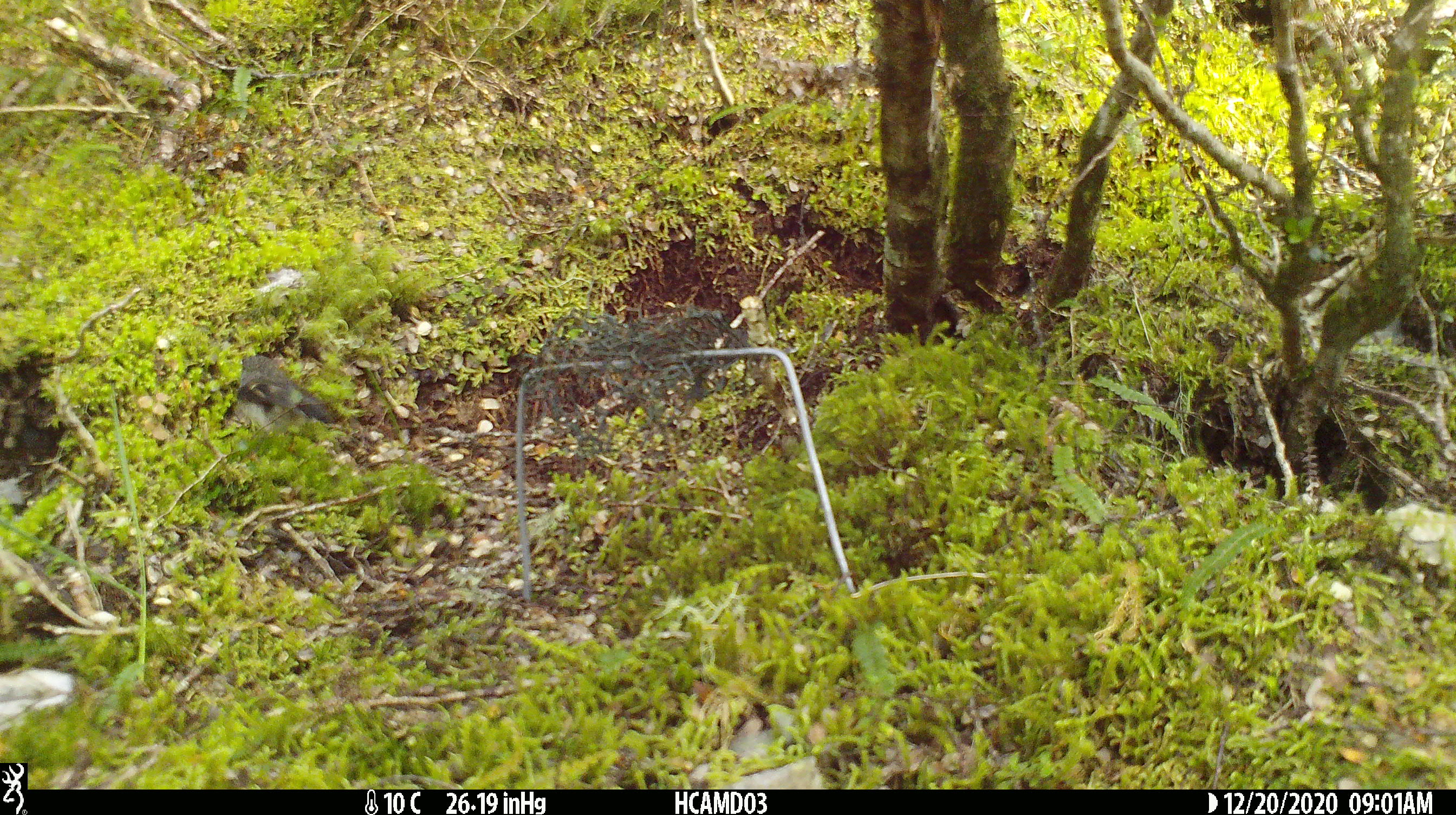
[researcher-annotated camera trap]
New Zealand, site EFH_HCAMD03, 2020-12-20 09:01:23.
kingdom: Animalia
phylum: Chordata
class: Aves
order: Passeriformes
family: Petroicidae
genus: Petroica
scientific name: Petroica macrocephala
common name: tomtit